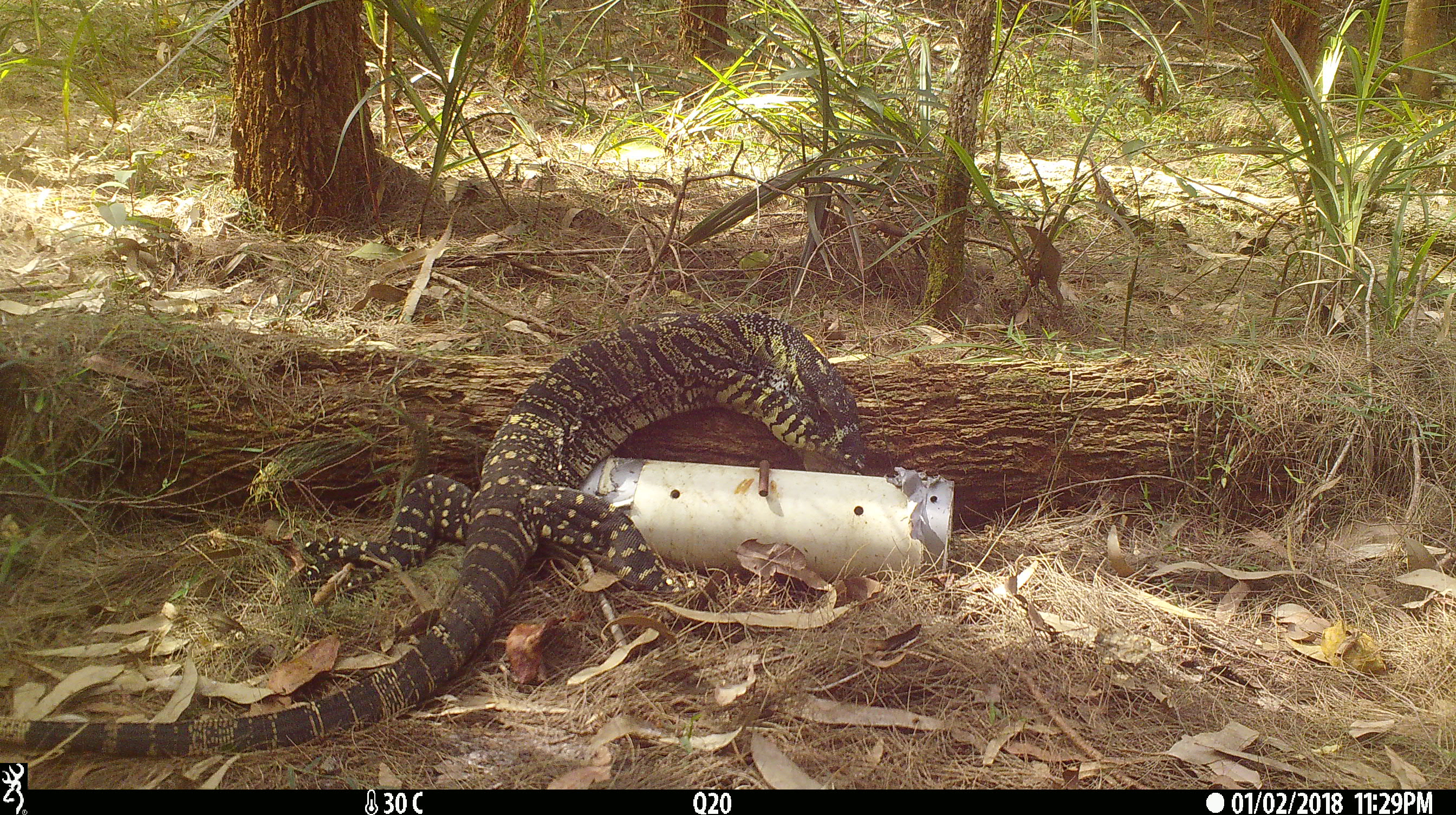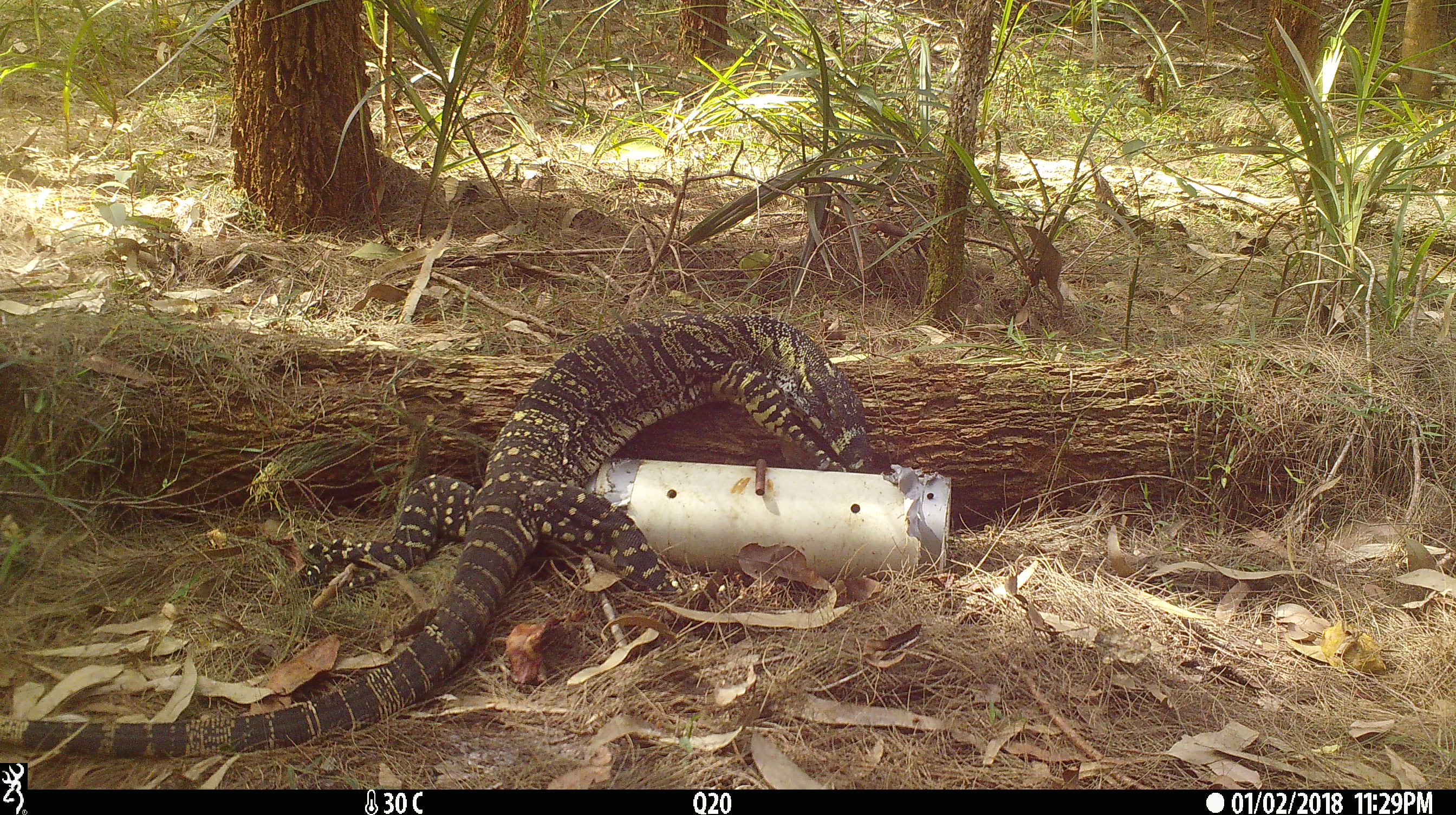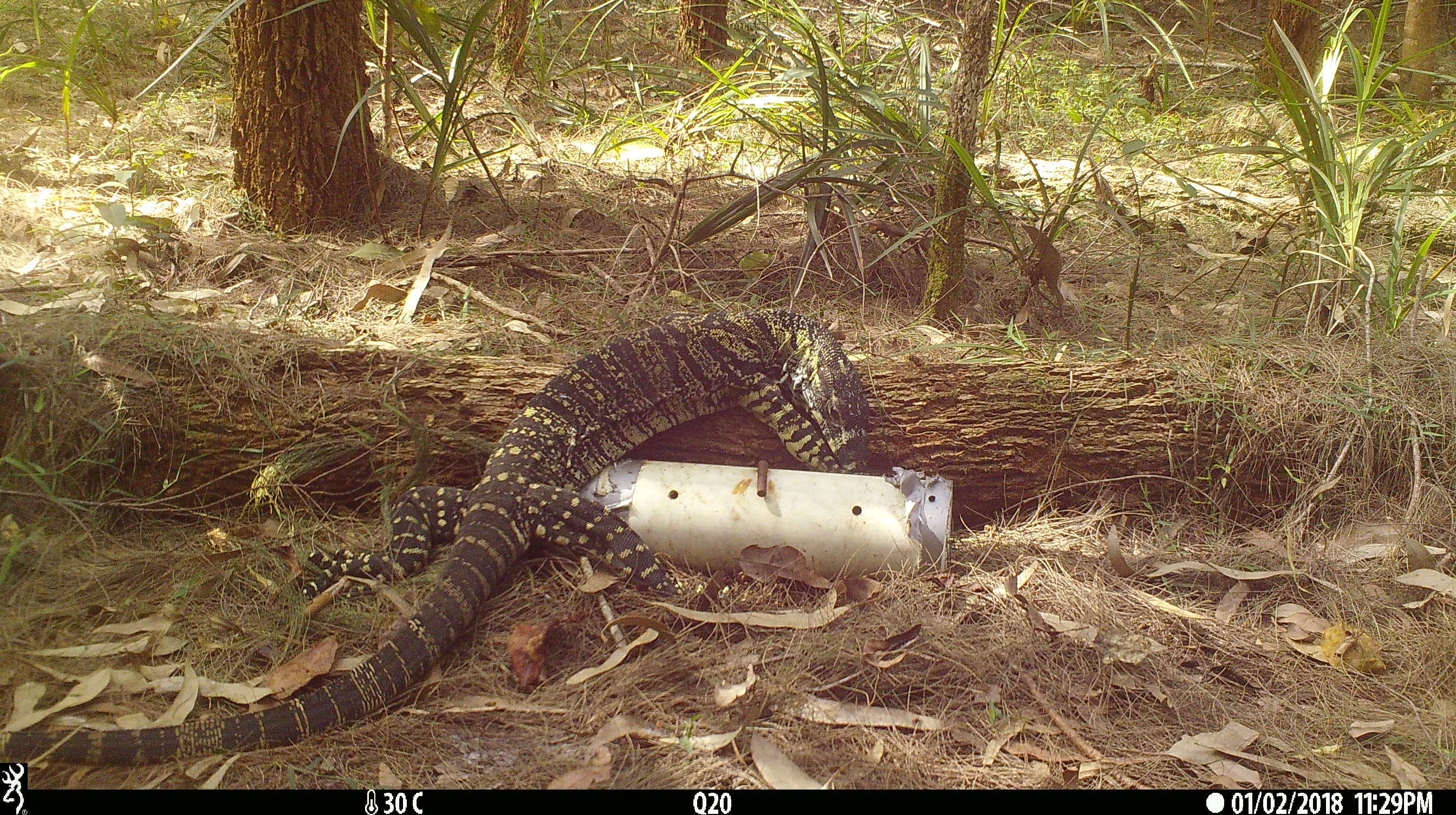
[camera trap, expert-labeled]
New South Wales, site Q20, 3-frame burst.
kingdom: Animalia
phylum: Chordata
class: Reptilia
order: Squamata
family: Varanidae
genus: Varanus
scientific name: Varanus varius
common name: lace monitor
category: goanna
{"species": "goanna (lace monitor) (Varanus varius)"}